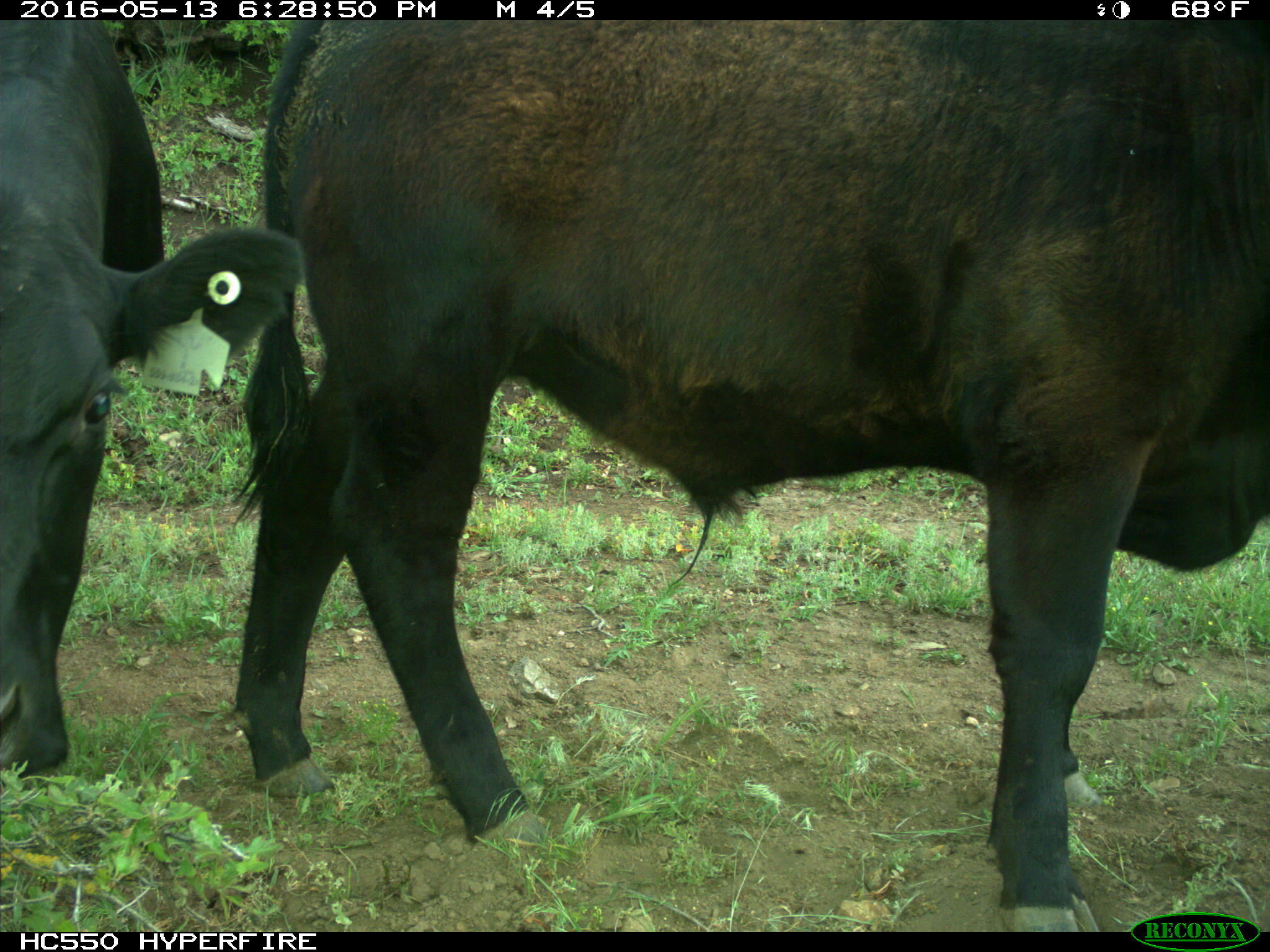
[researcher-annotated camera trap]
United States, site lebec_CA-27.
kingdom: Animalia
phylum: Chordata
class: Mammalia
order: Artiodactyla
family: Bovidae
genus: Bos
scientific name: Bos taurus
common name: domestic cow